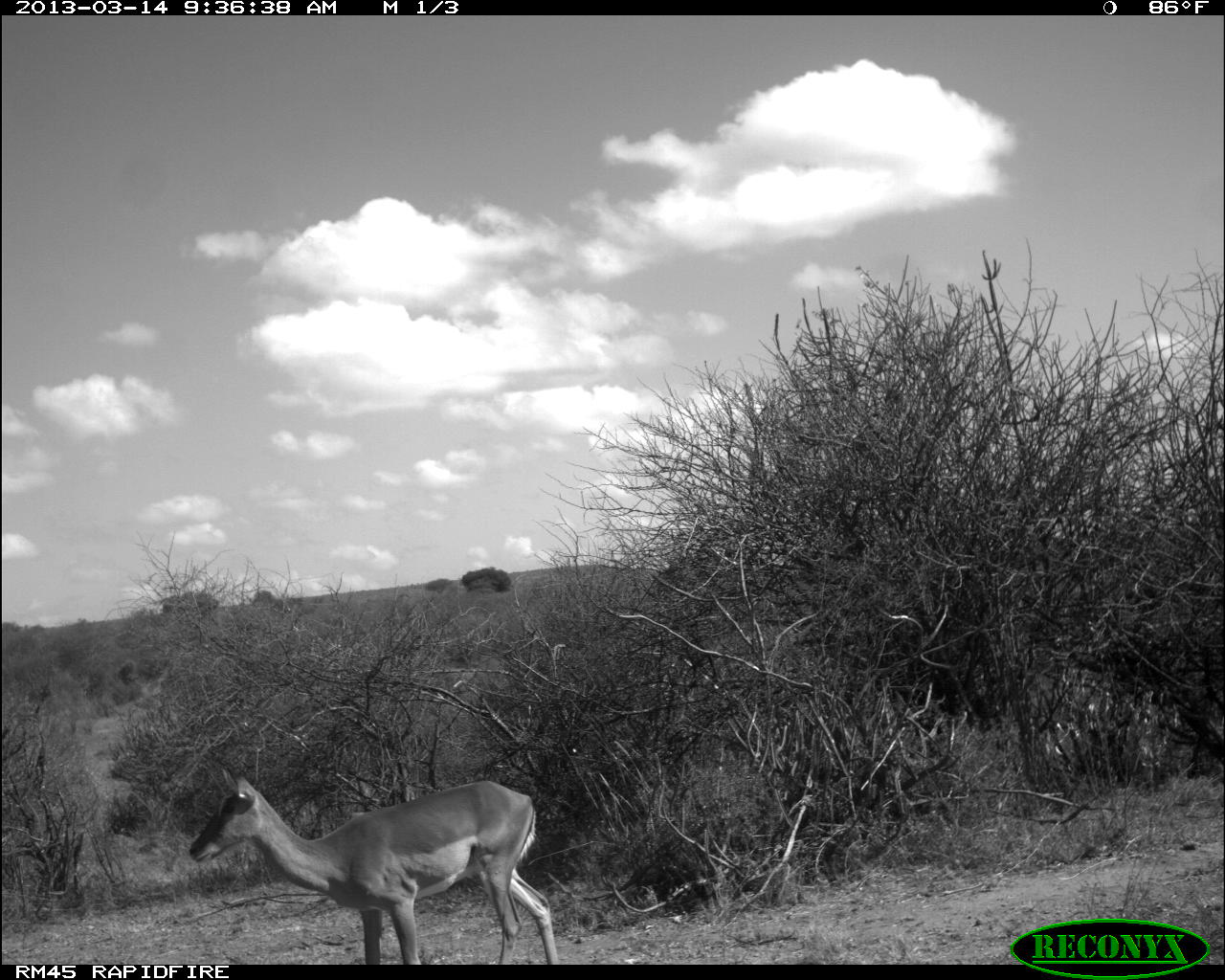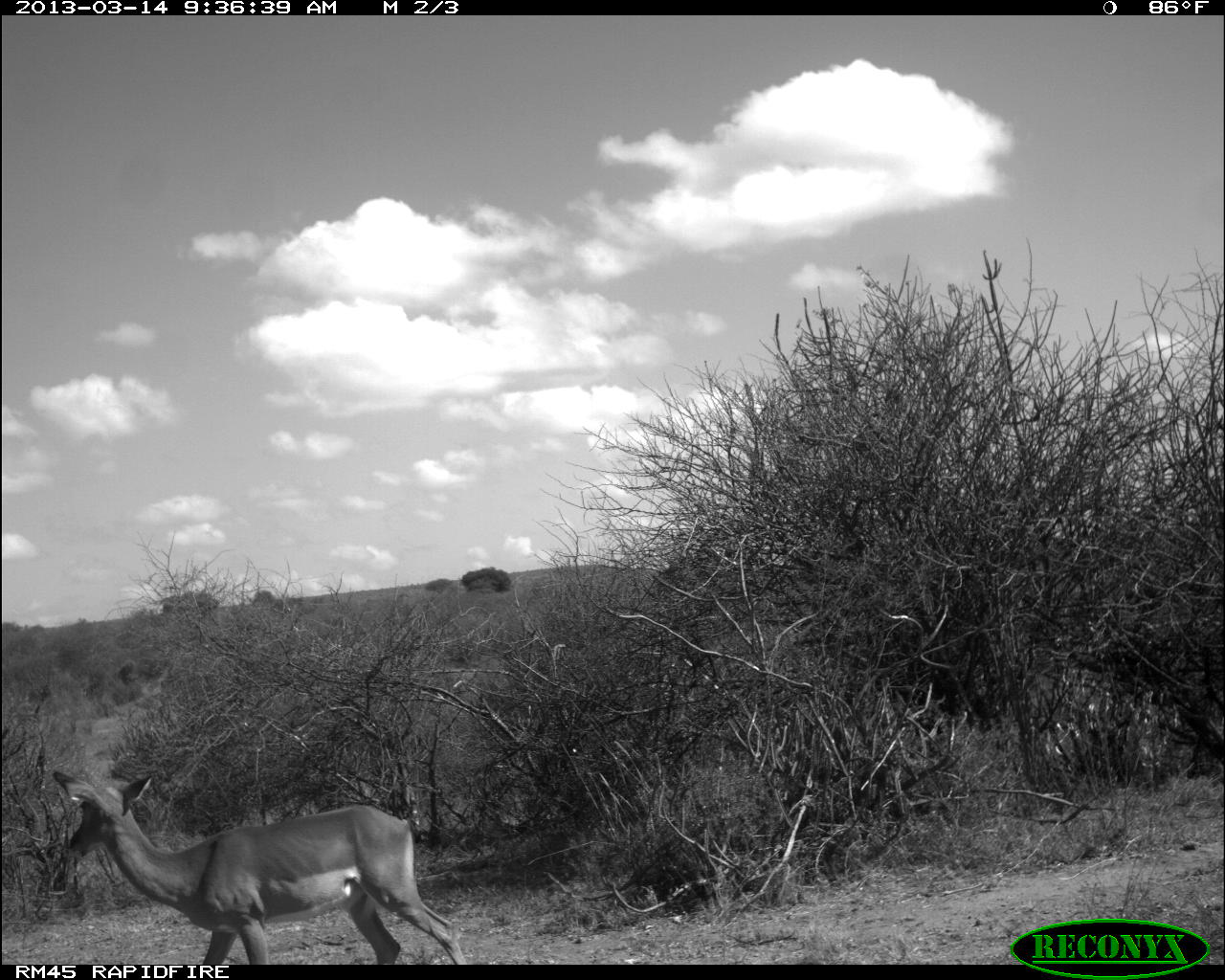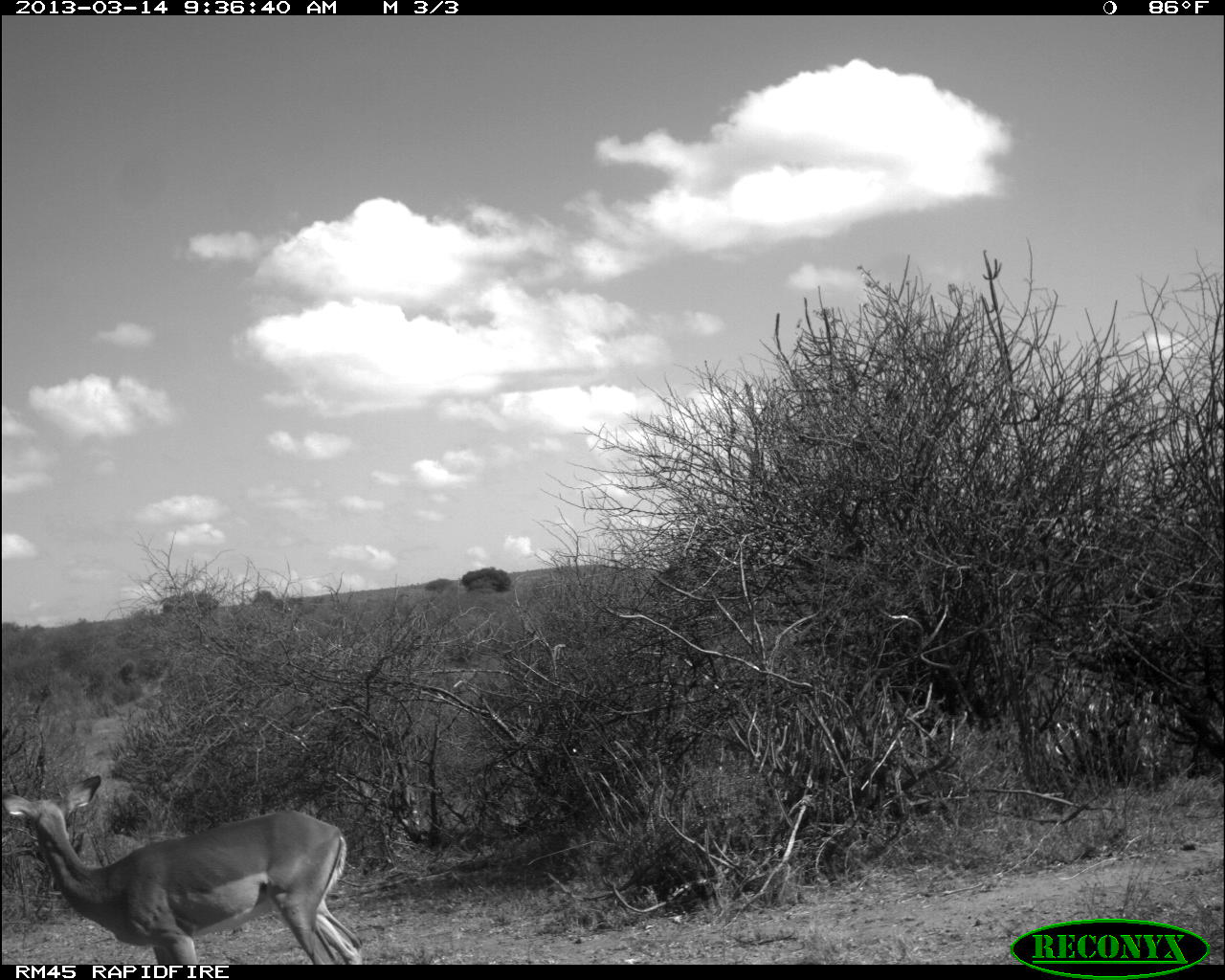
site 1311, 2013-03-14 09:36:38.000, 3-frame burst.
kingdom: Animalia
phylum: Chordata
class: Mammalia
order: Artiodactyla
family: Bovidae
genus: Aepyceros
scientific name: Aepyceros melampus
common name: impala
Aepyceros melampus (impala), count 1.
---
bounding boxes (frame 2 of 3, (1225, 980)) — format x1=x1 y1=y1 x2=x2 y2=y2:
aepyceros melampus: x1=50 y1=767 x2=463 y2=963